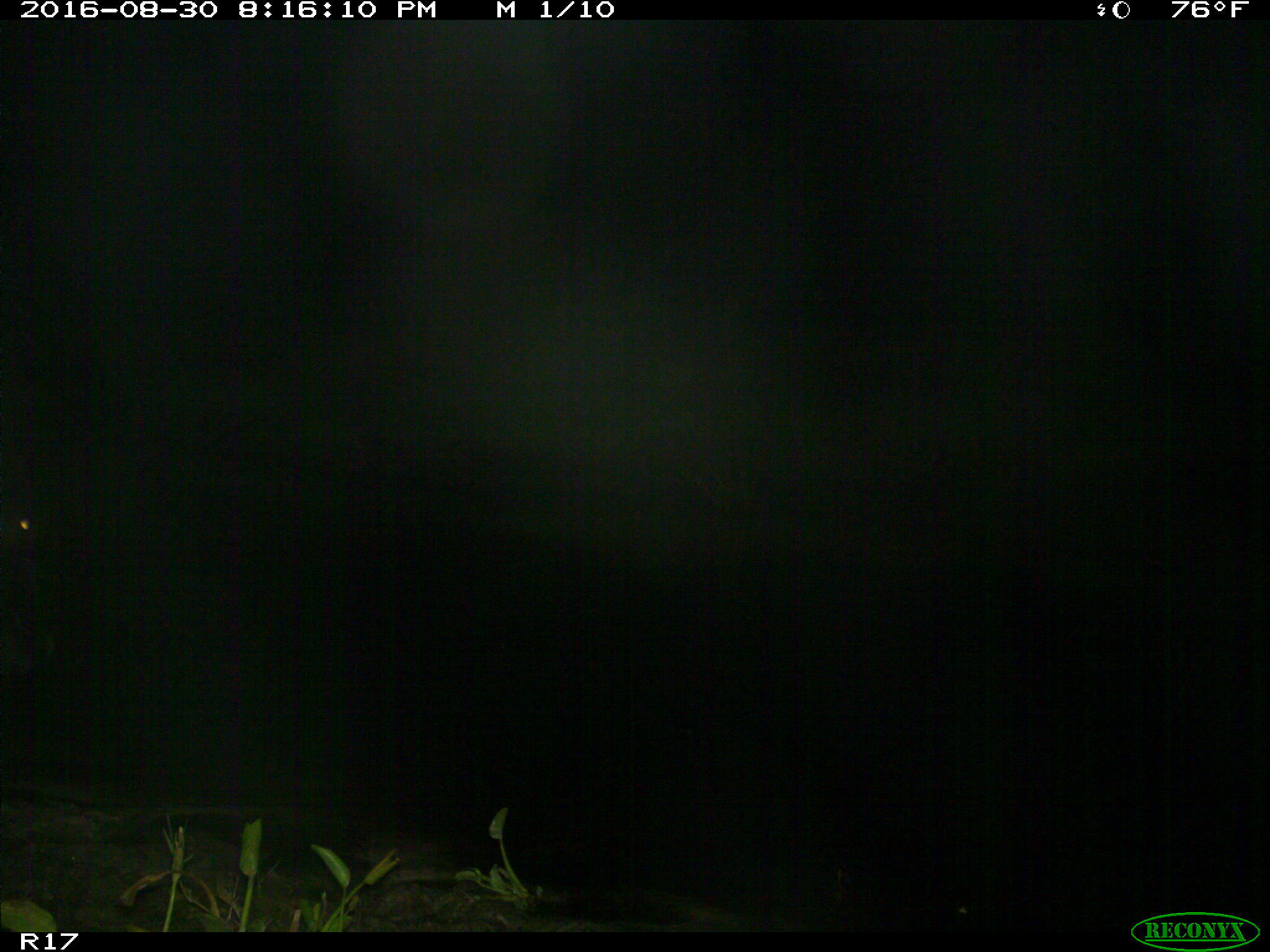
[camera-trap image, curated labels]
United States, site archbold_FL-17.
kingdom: Animalia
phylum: Chordata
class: Mammalia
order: Artiodactyla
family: Bovidae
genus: Bos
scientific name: Bos taurus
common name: domestic cow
Bos taurus (domestic cow).